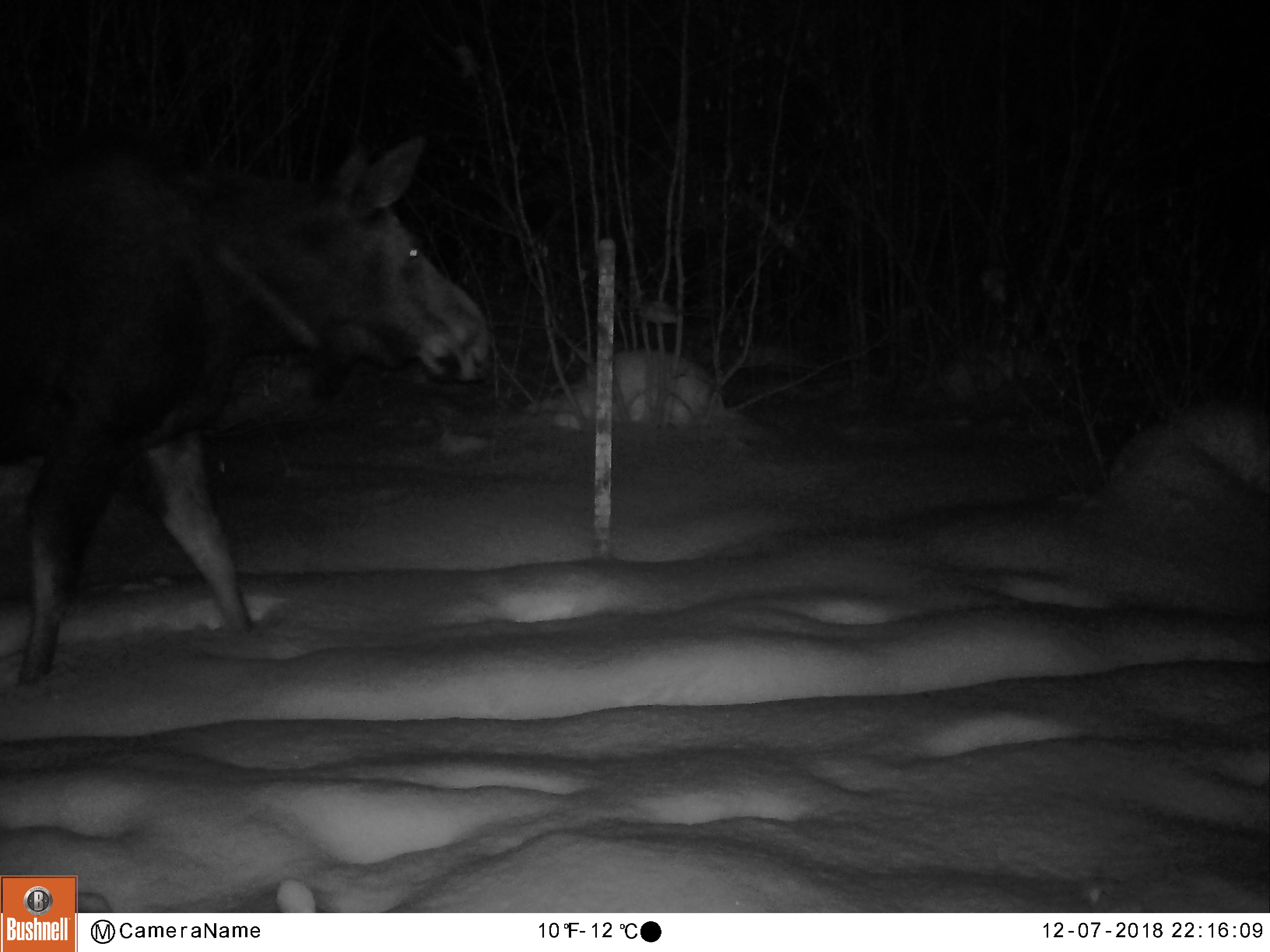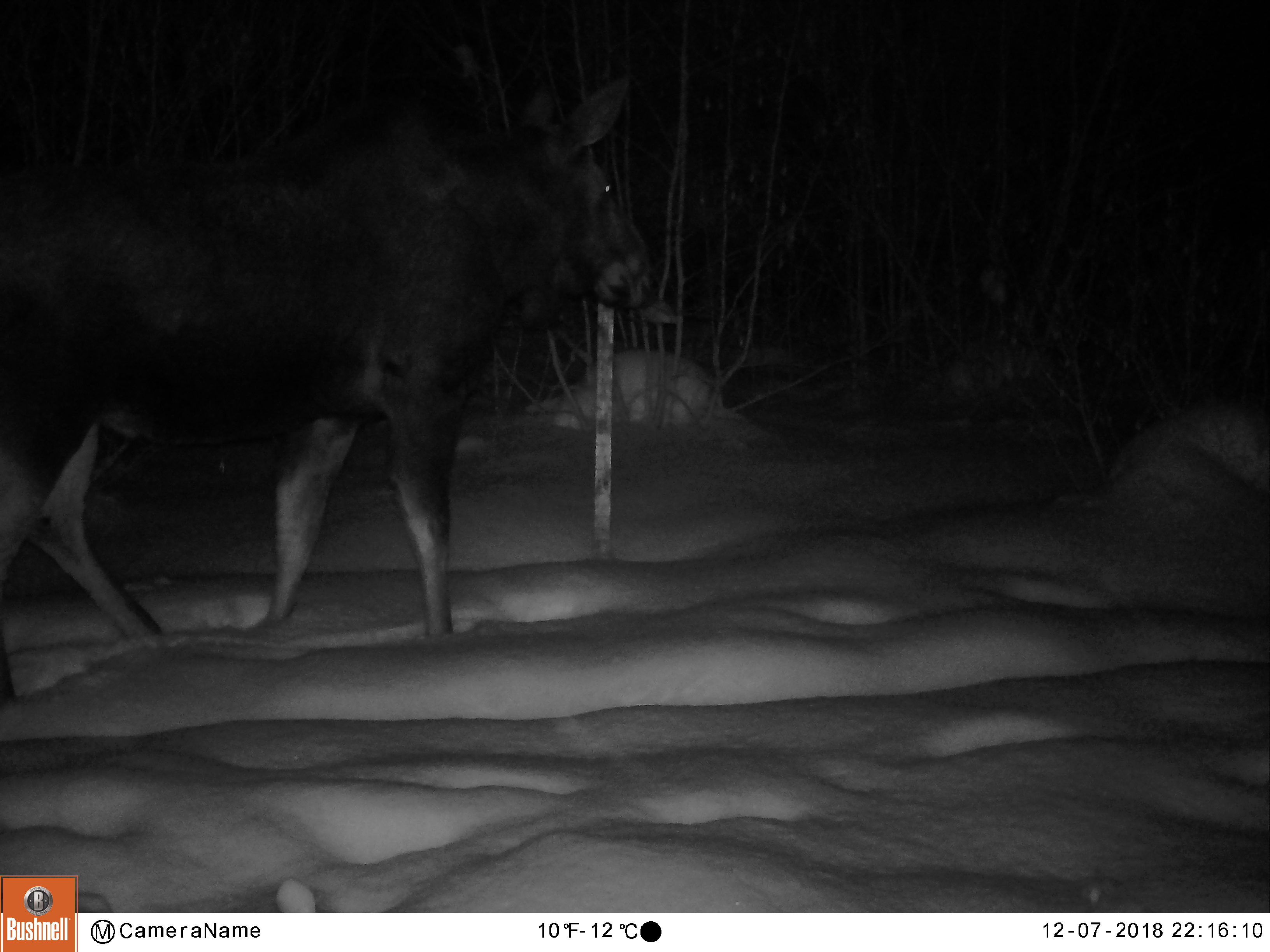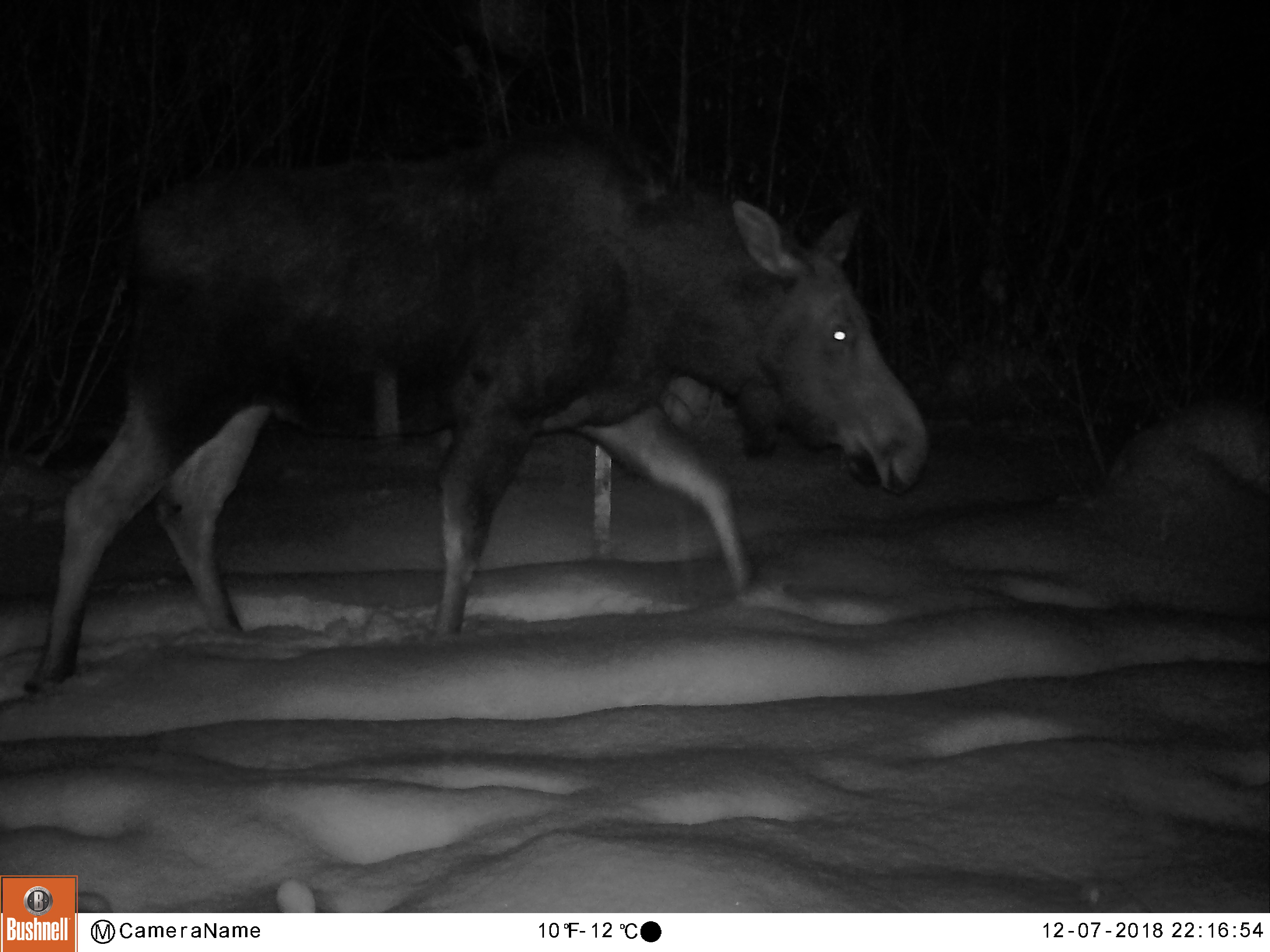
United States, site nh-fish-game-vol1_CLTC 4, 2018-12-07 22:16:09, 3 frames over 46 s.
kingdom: Animalia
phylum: Chordata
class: Mammalia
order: Artiodactyla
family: Cervidae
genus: Alces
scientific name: Alces alces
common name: moose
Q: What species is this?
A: Moose (Alces alces).